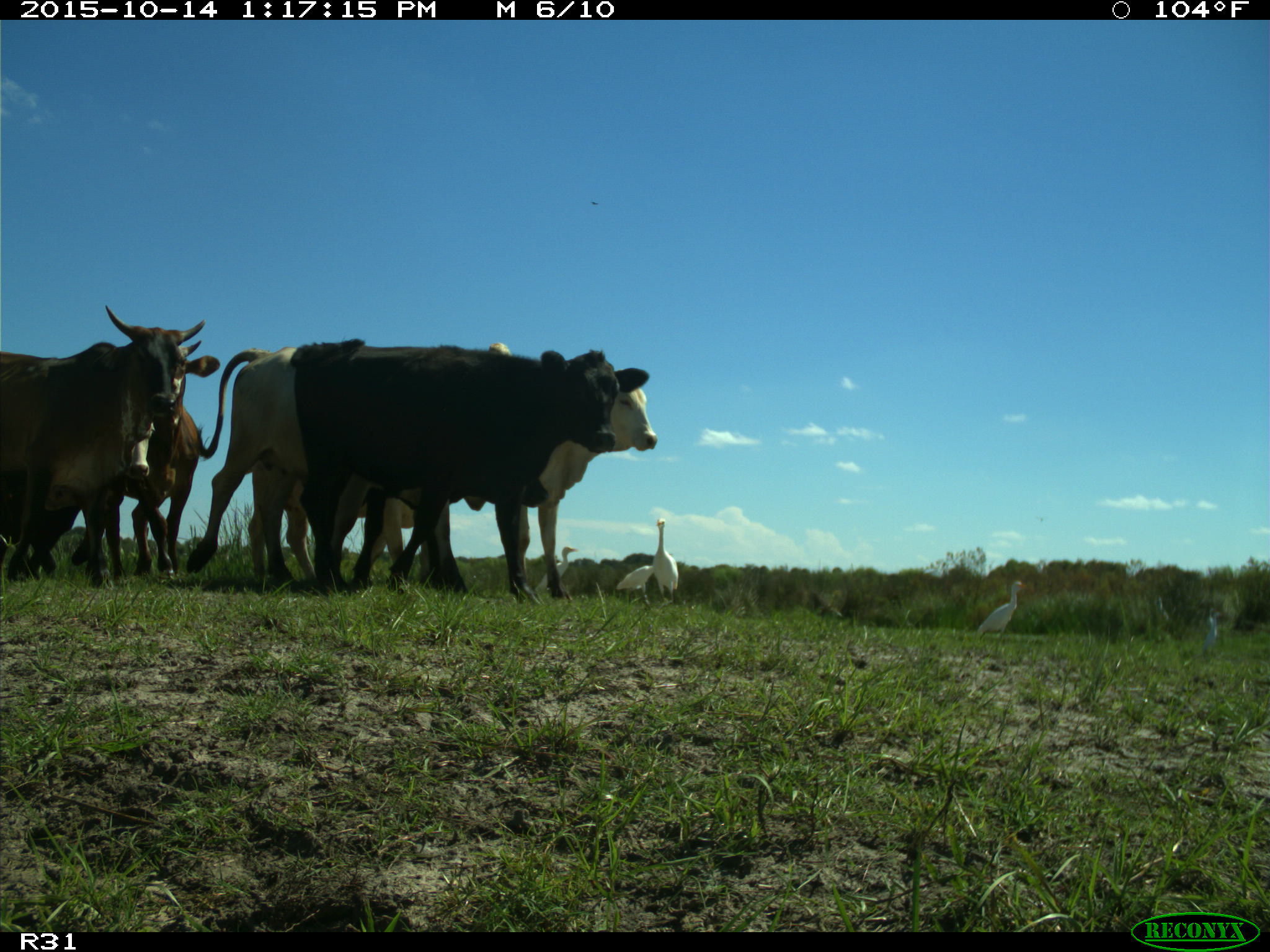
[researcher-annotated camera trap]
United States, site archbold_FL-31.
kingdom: Animalia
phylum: Chordata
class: Mammalia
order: Artiodactyla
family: Bovidae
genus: Bos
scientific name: Bos taurus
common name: domestic cow